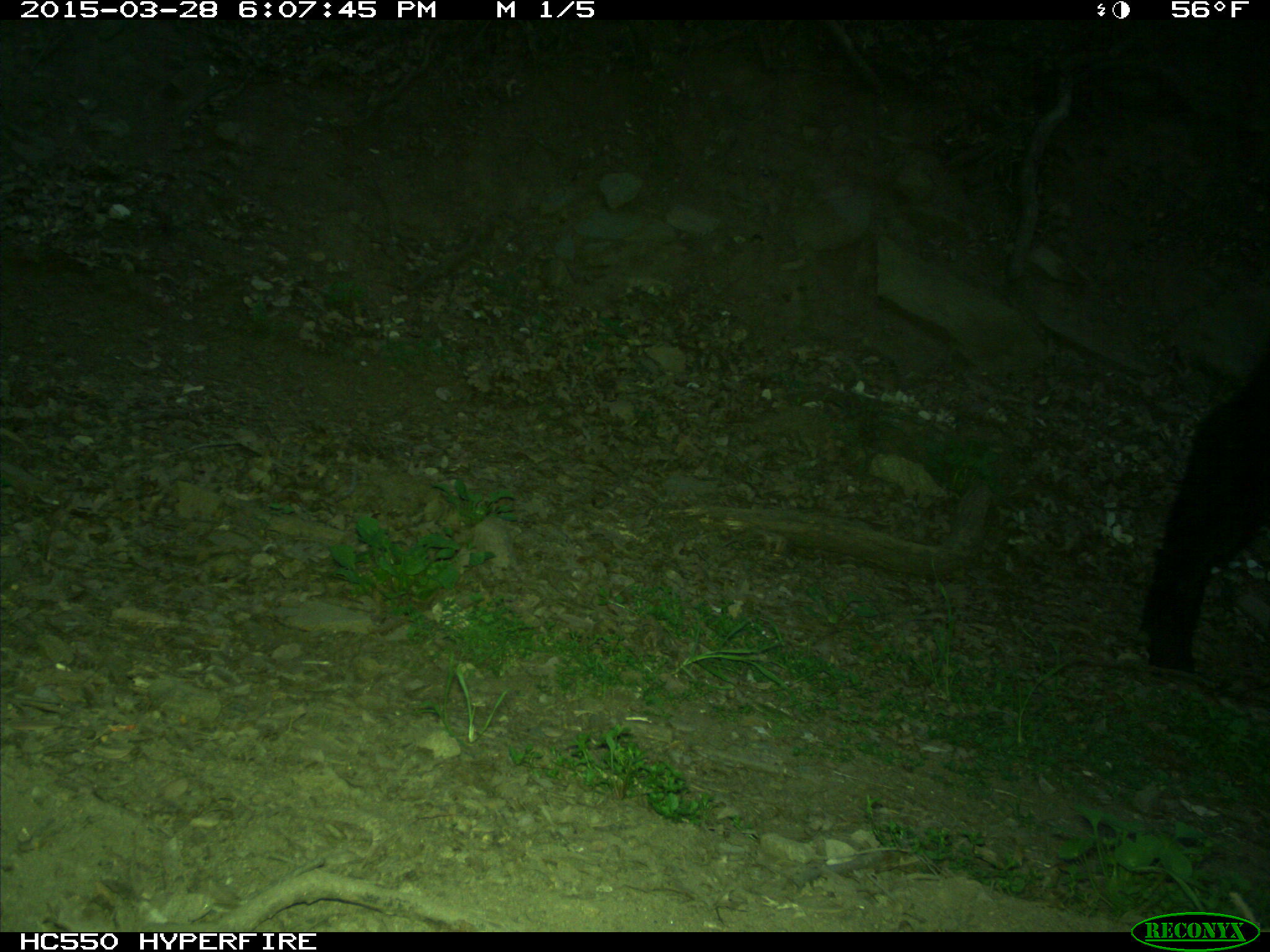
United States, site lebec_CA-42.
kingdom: Animalia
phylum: Chordata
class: Mammalia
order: Artiodactyla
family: Bovidae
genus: Bos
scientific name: Bos taurus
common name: domestic cow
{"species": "Bos taurus (domestic cow)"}